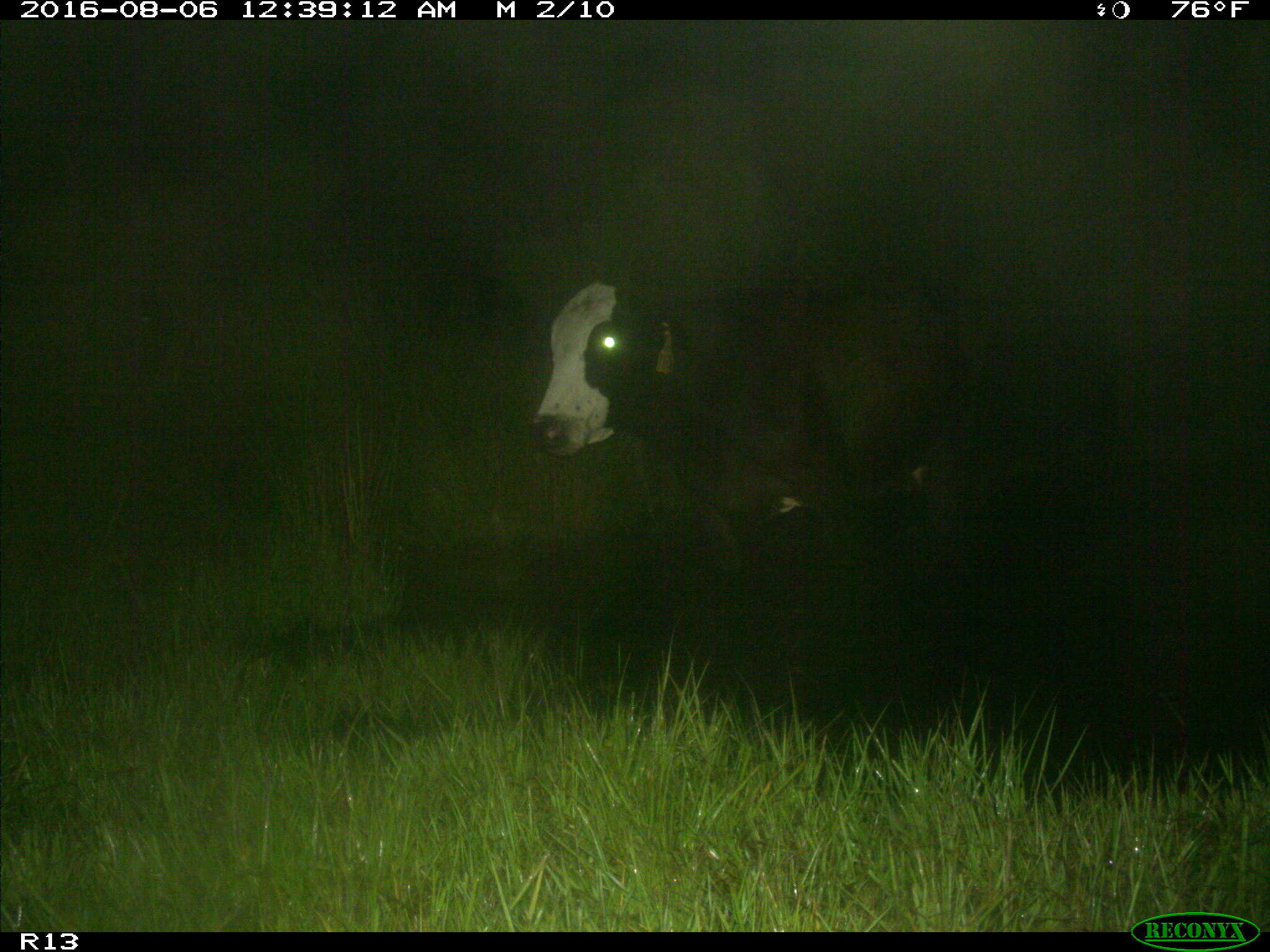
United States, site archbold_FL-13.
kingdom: Animalia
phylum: Chordata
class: Mammalia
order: Artiodactyla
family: Bovidae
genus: Bos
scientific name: Bos taurus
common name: domestic cow